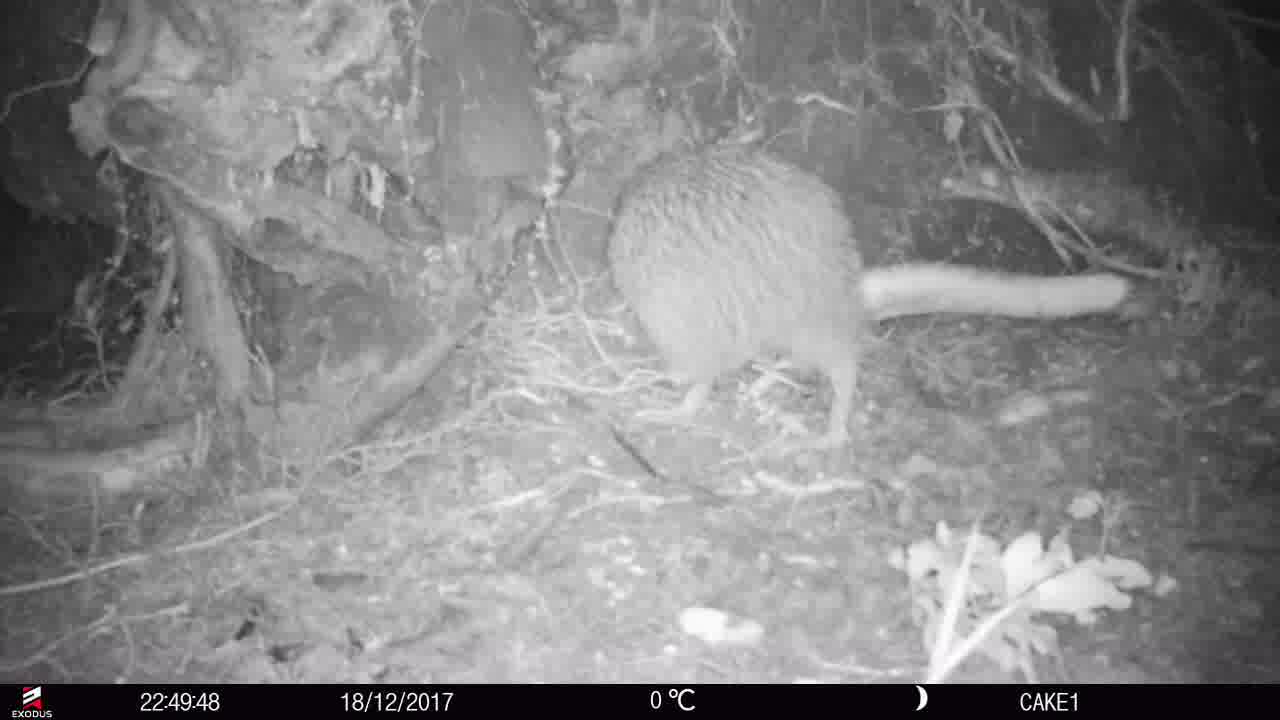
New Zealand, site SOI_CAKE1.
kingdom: Animalia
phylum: Chordata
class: Aves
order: Apterygiformes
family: Apterygidae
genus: Apteryx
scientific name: Apteryx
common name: kiwi